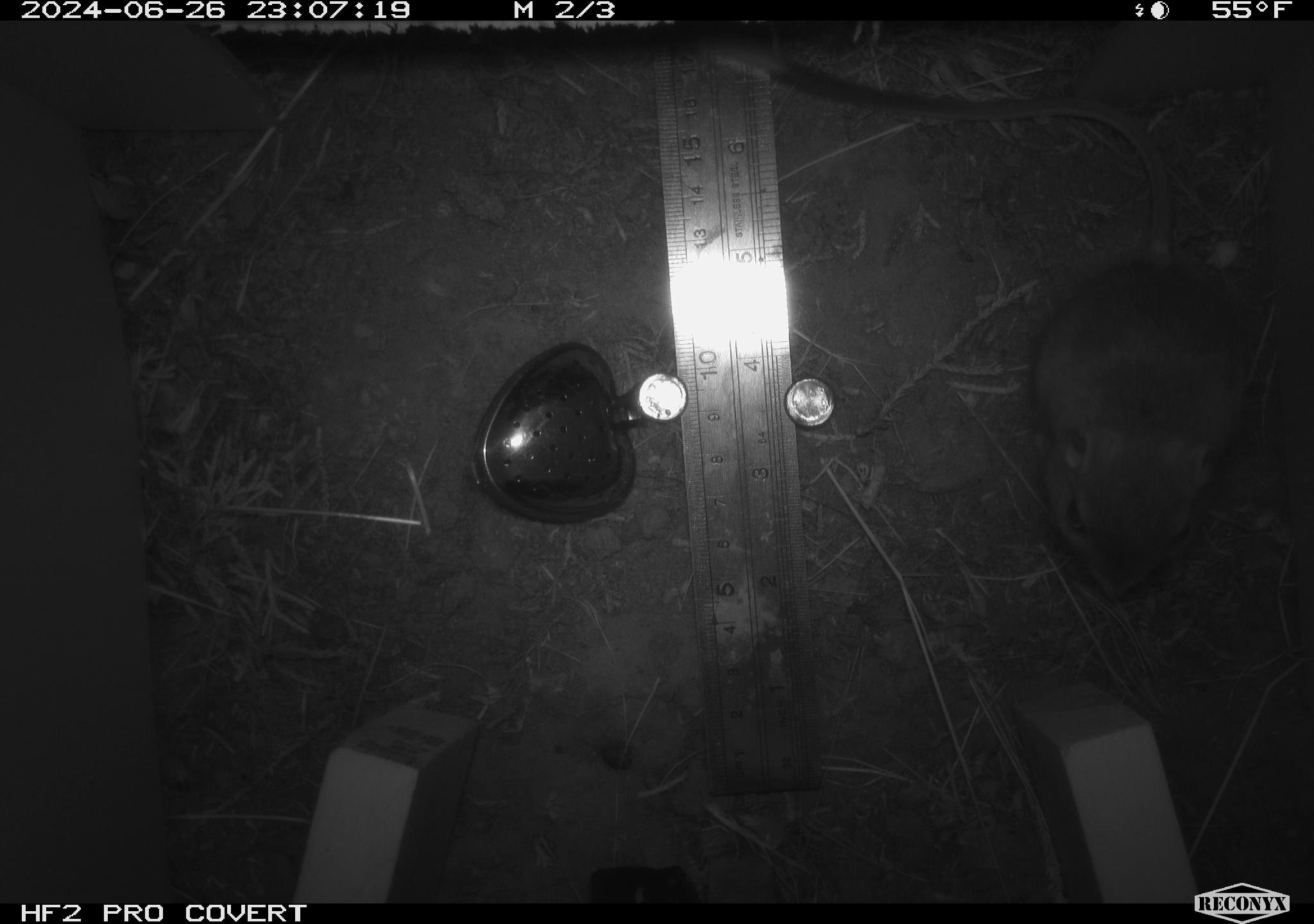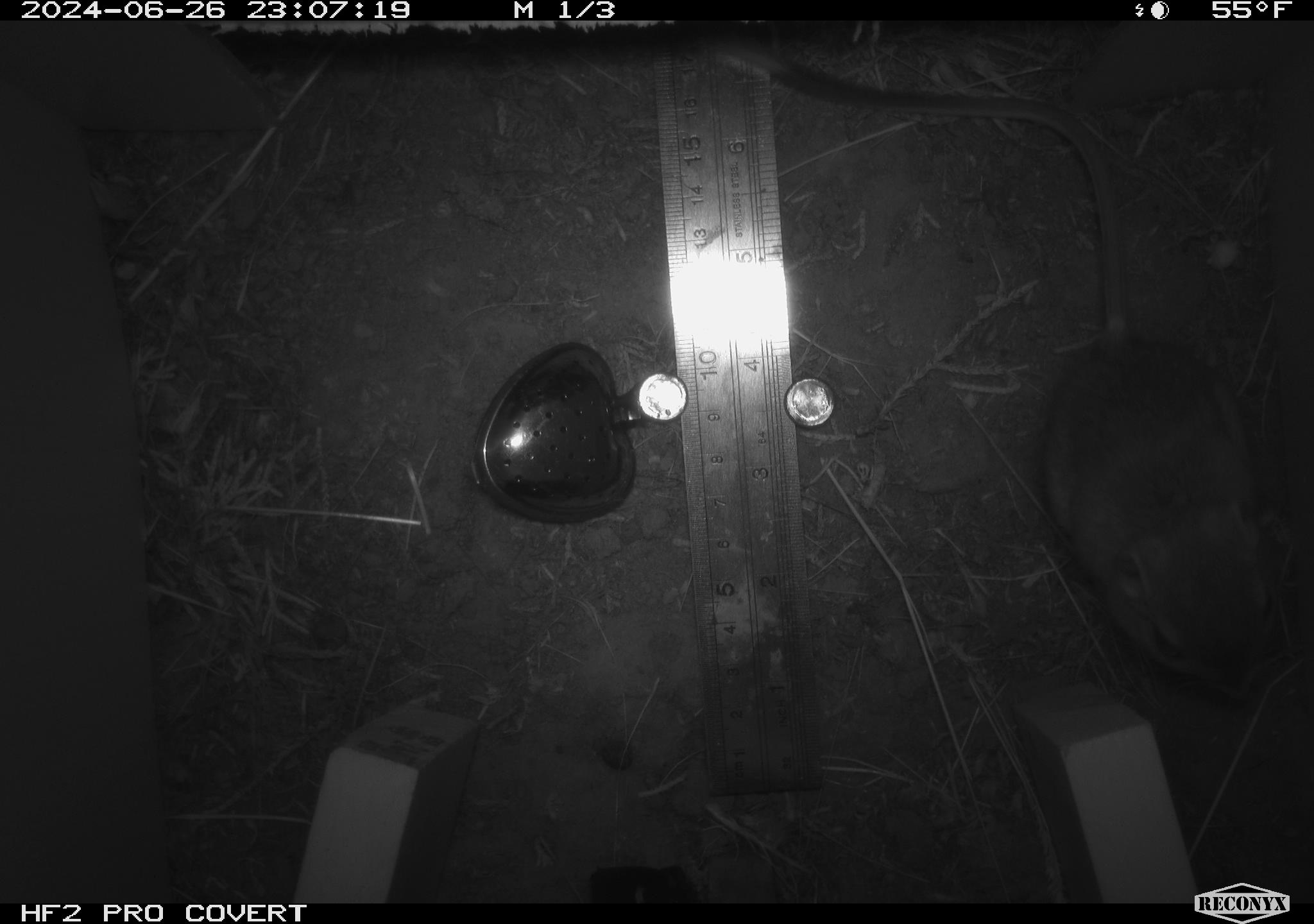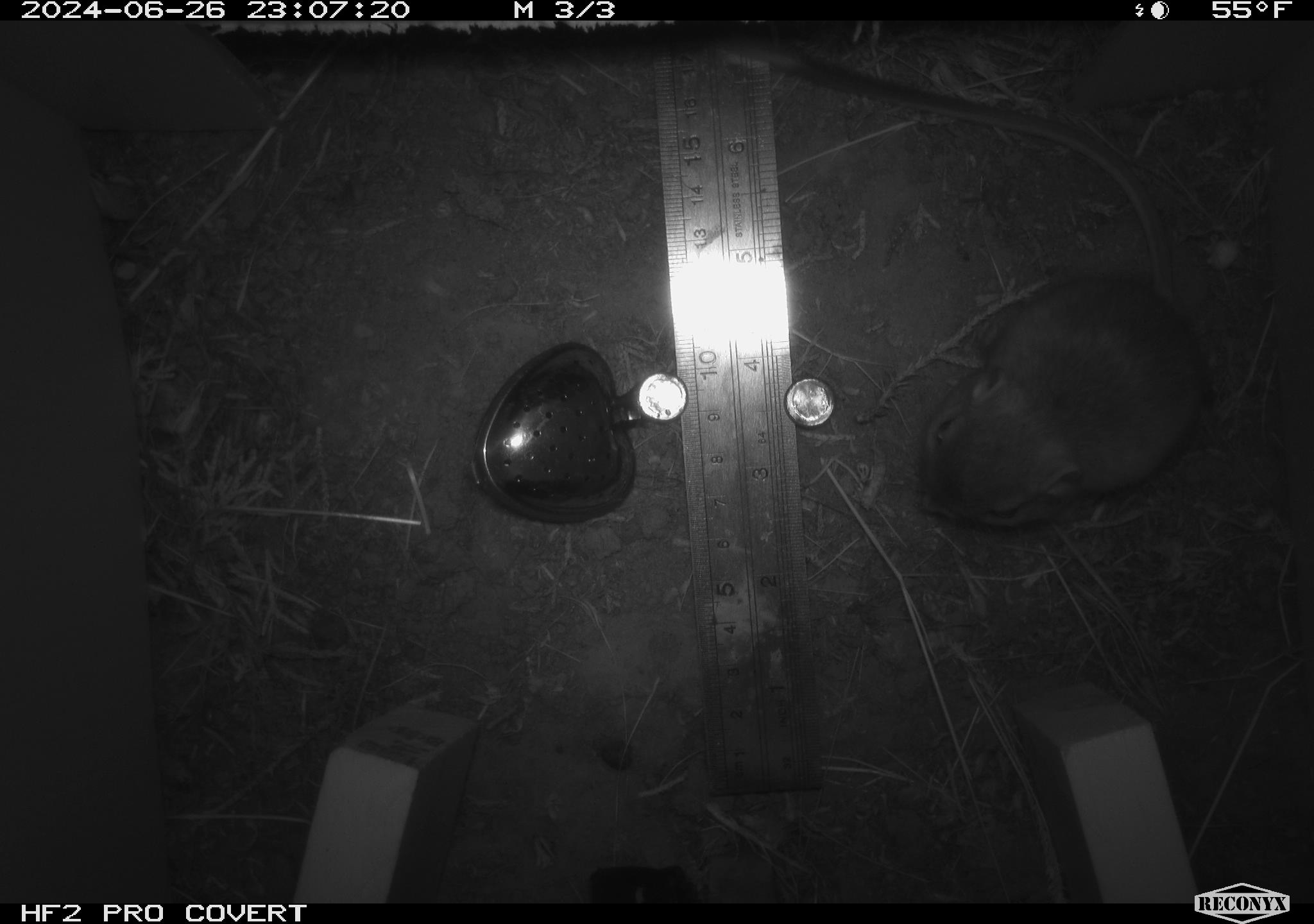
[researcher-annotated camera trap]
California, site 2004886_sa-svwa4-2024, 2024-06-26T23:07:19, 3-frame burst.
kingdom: Animalia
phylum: Chordata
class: Mammalia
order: Rodentia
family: Heteromyidae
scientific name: Heteromyidae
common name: kangaroo rats and pocket mice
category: heteromyidae family